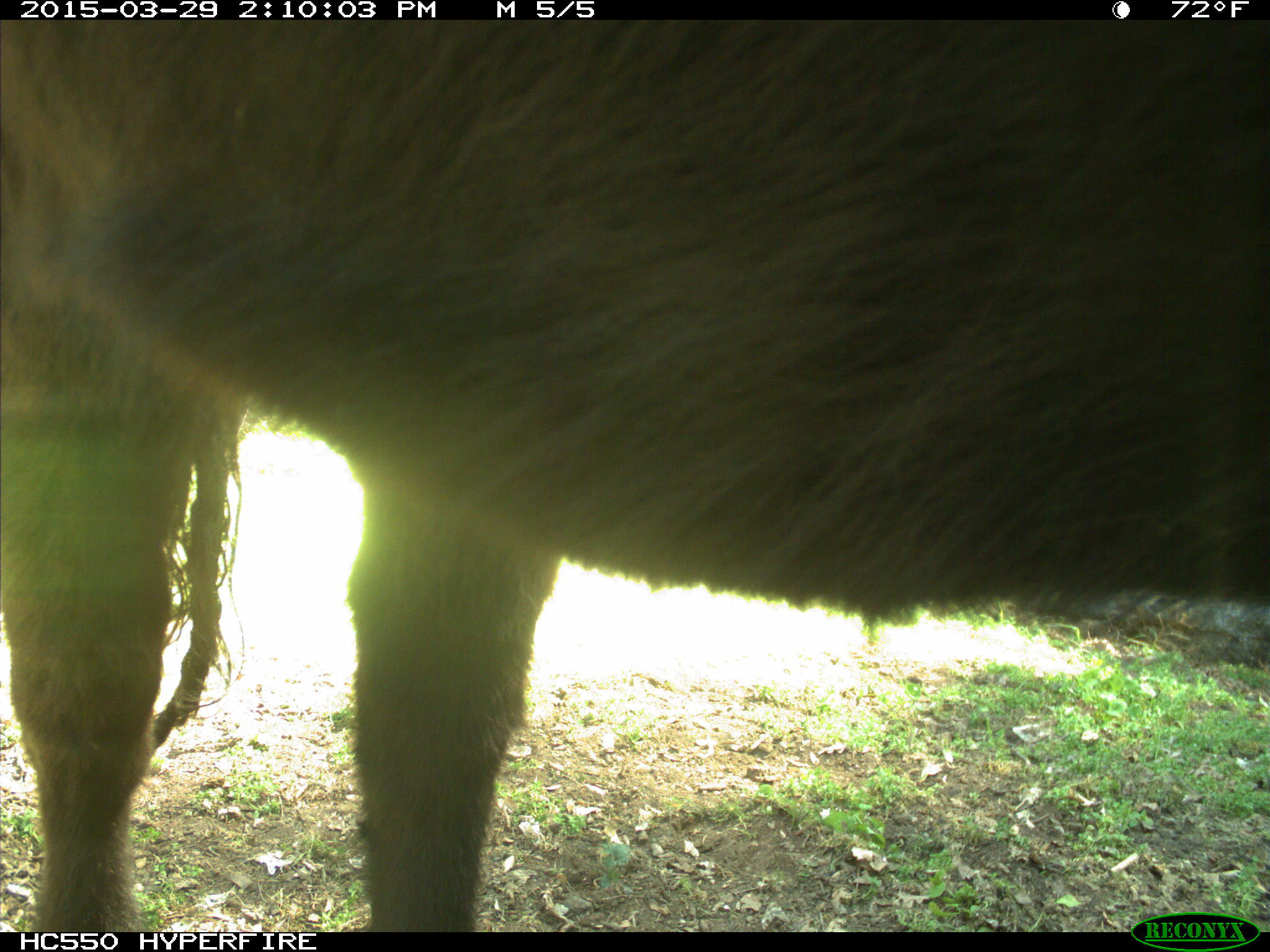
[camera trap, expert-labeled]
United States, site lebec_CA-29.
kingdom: Animalia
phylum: Chordata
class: Mammalia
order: Artiodactyla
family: Bovidae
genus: Bos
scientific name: Bos taurus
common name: domestic cow